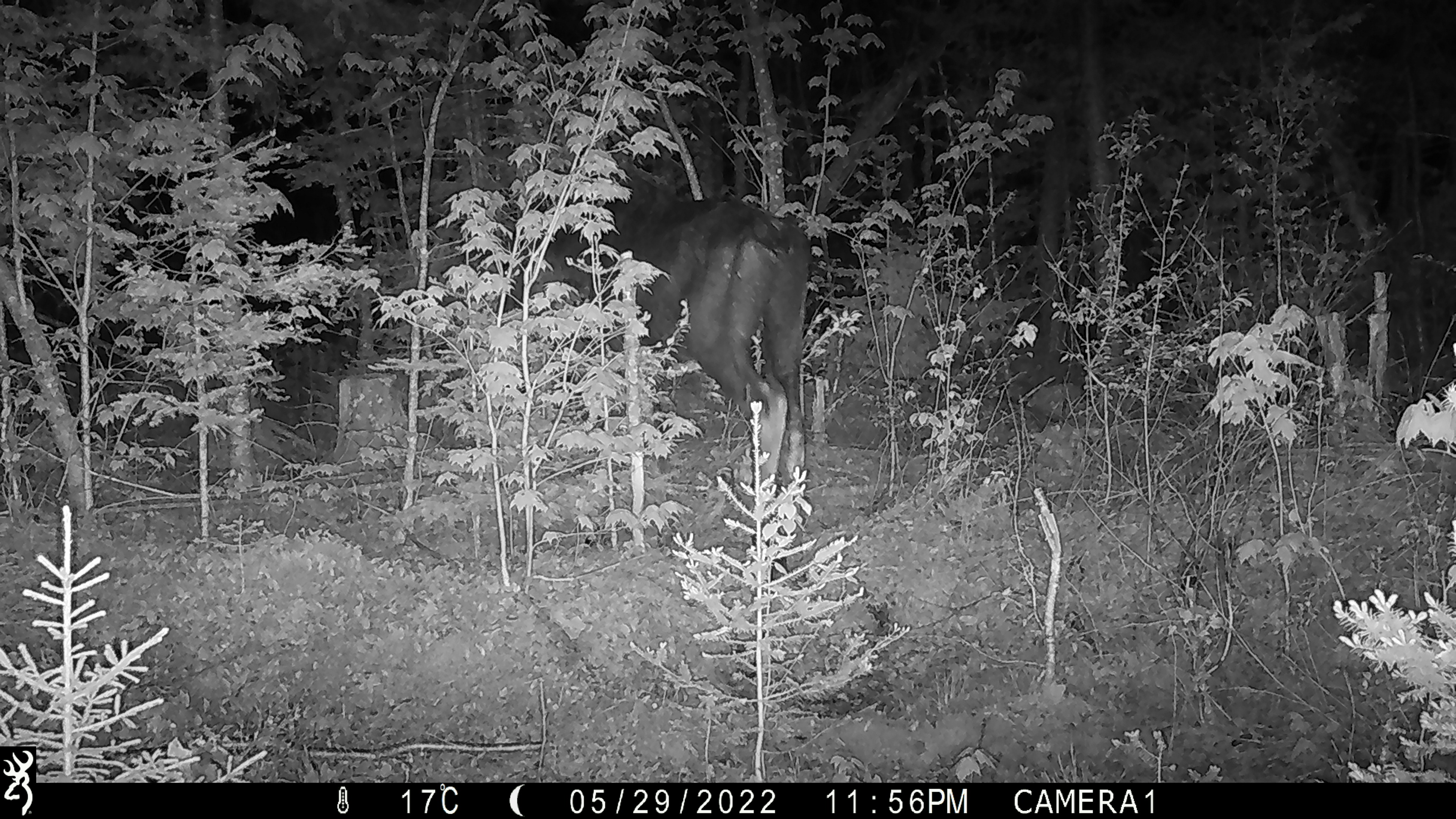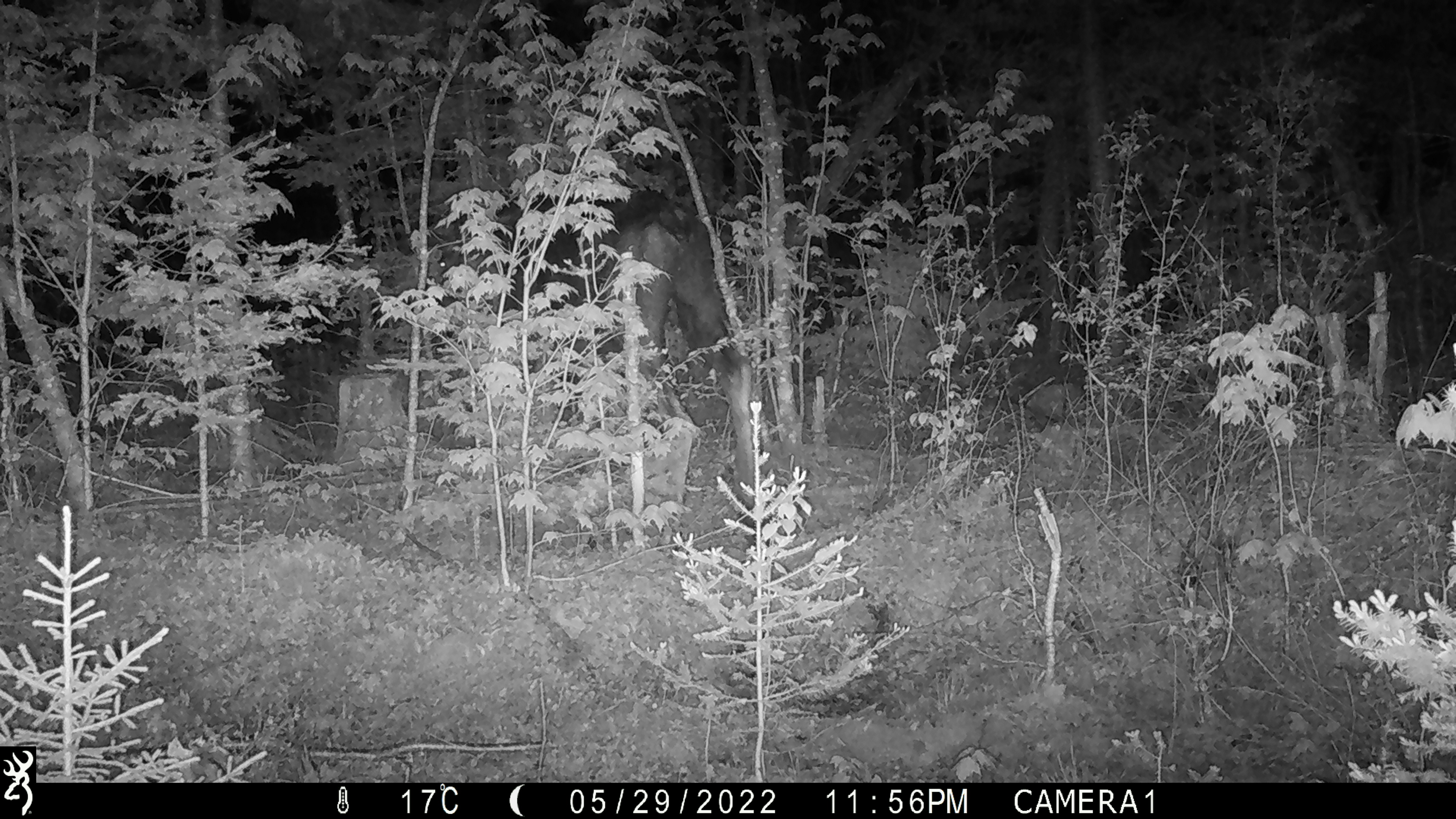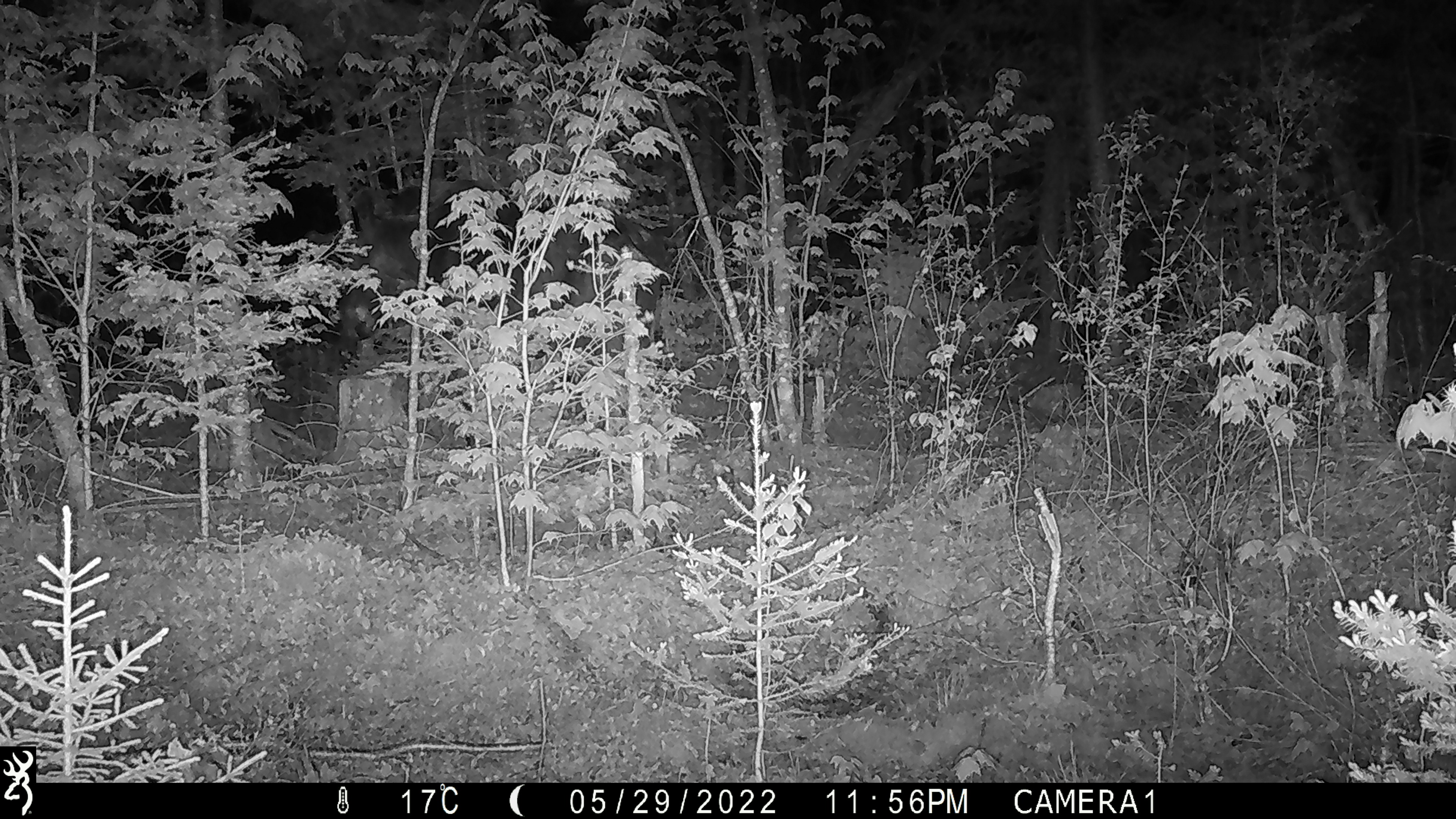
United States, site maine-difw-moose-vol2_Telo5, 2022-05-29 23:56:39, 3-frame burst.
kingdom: Animalia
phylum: Chordata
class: Mammalia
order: Artiodactyla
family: Cervidae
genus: Alces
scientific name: Alces alces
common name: moose